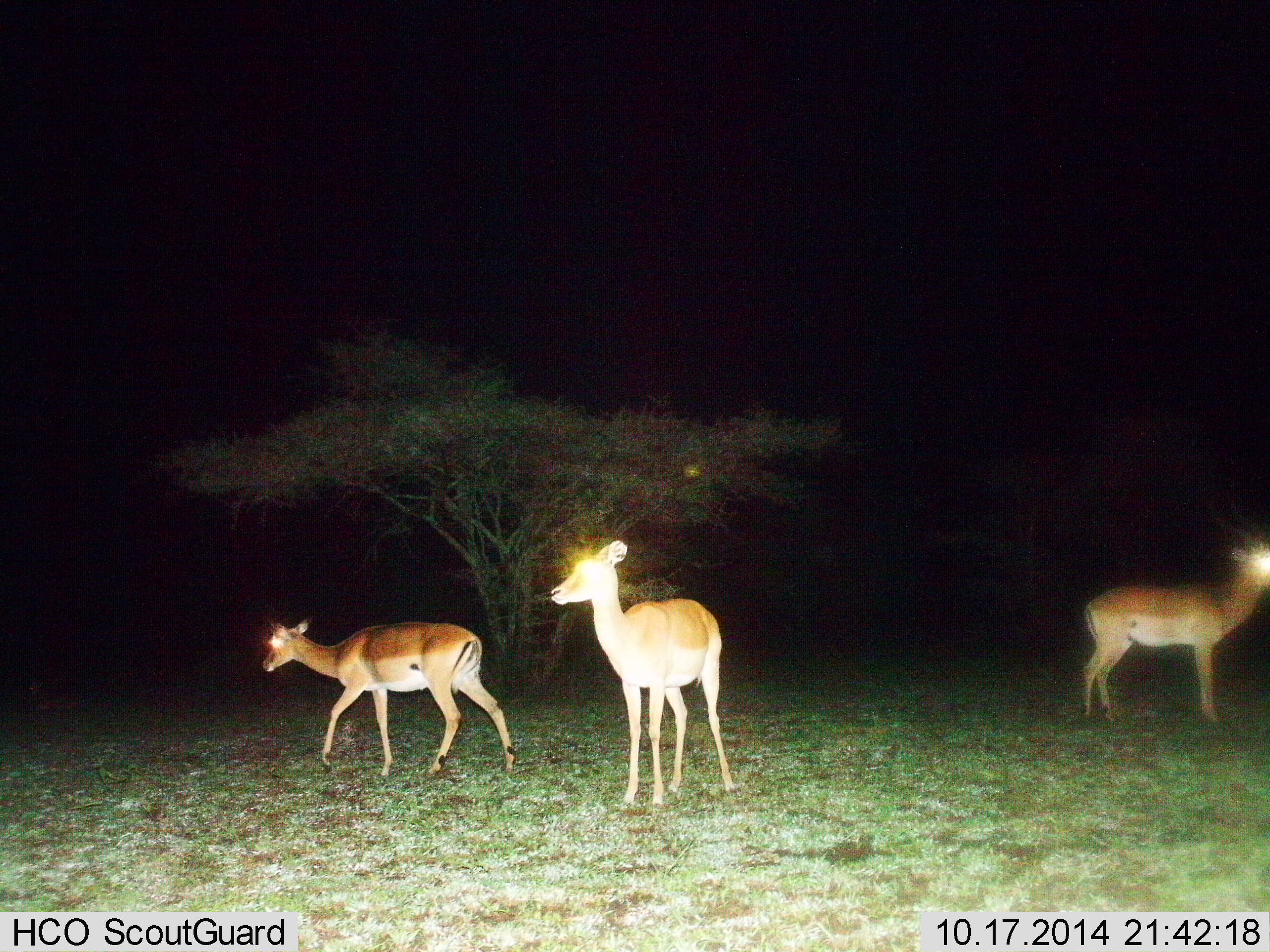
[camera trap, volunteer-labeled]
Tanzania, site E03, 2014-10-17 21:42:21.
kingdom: Animalia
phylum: Chordata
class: Mammalia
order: Artiodactyla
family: Bovidae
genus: Aepyceros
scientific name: Aepyceros melampus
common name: impala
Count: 3.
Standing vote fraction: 90%.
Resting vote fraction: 20%.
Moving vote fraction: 80%.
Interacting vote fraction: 0%.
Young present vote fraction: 10%.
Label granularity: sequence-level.